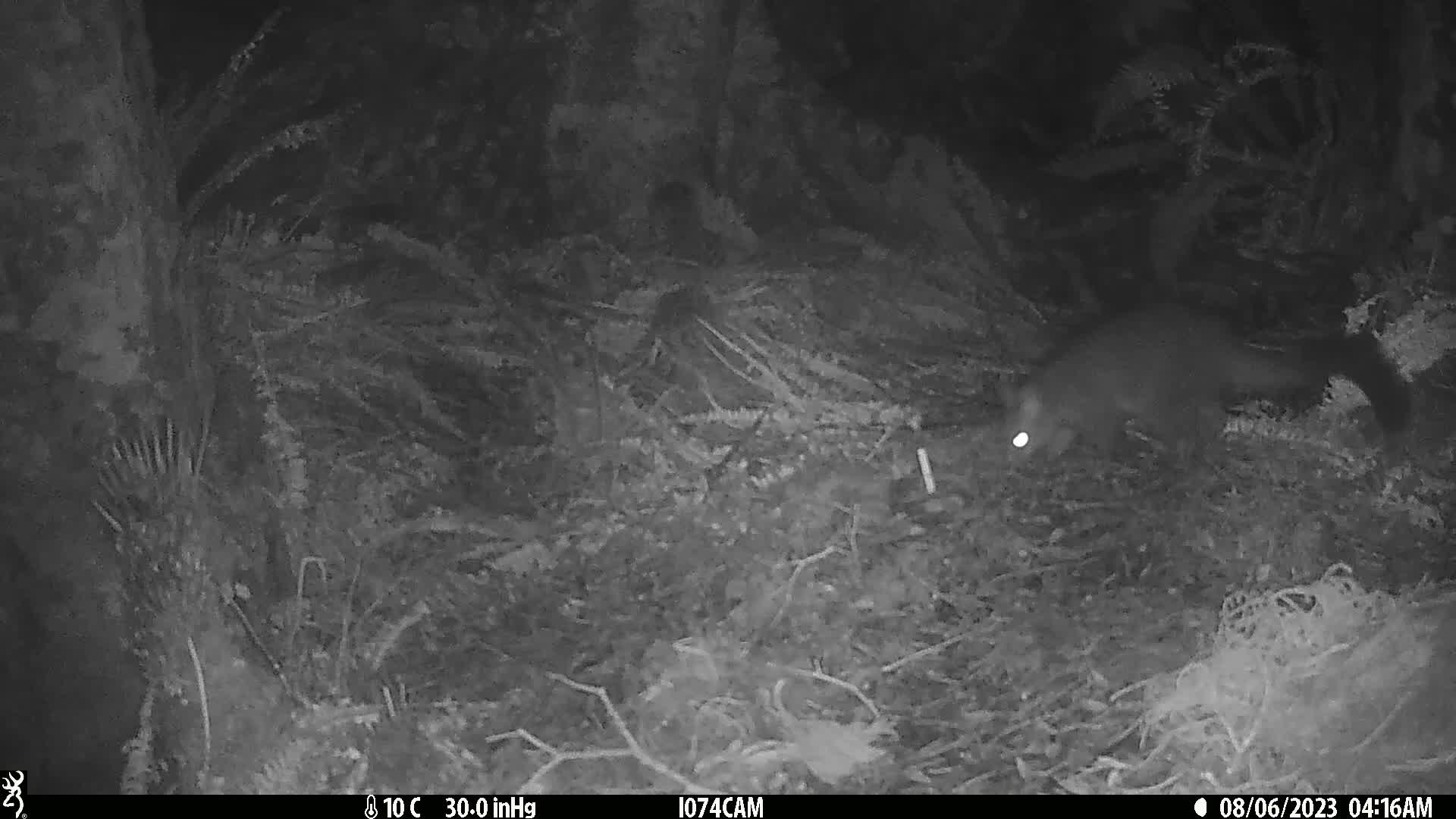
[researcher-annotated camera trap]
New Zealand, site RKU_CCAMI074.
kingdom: Animalia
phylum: Chordata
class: Mammalia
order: Diprotodontia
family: Phalangeridae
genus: Trichosurus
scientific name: Trichosurus vulpecula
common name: common brushtail possum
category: possum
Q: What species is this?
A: Possum (common brushtail possum) (Trichosurus vulpecula).